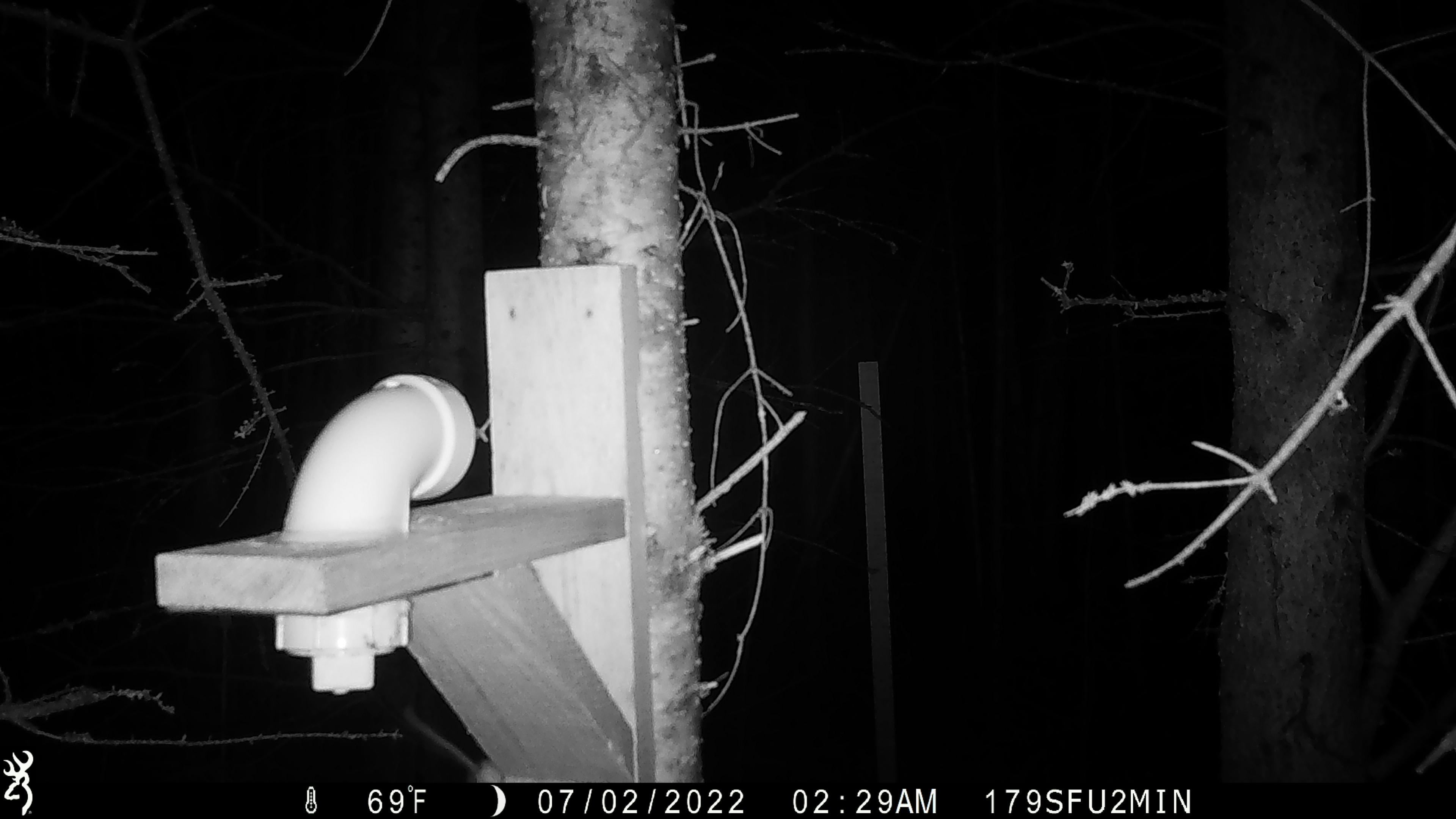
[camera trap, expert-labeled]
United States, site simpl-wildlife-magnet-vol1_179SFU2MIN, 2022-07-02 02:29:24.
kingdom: Animalia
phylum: Chordata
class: Mammalia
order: Rodentia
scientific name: Rodentia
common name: mouse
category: mouse sp.